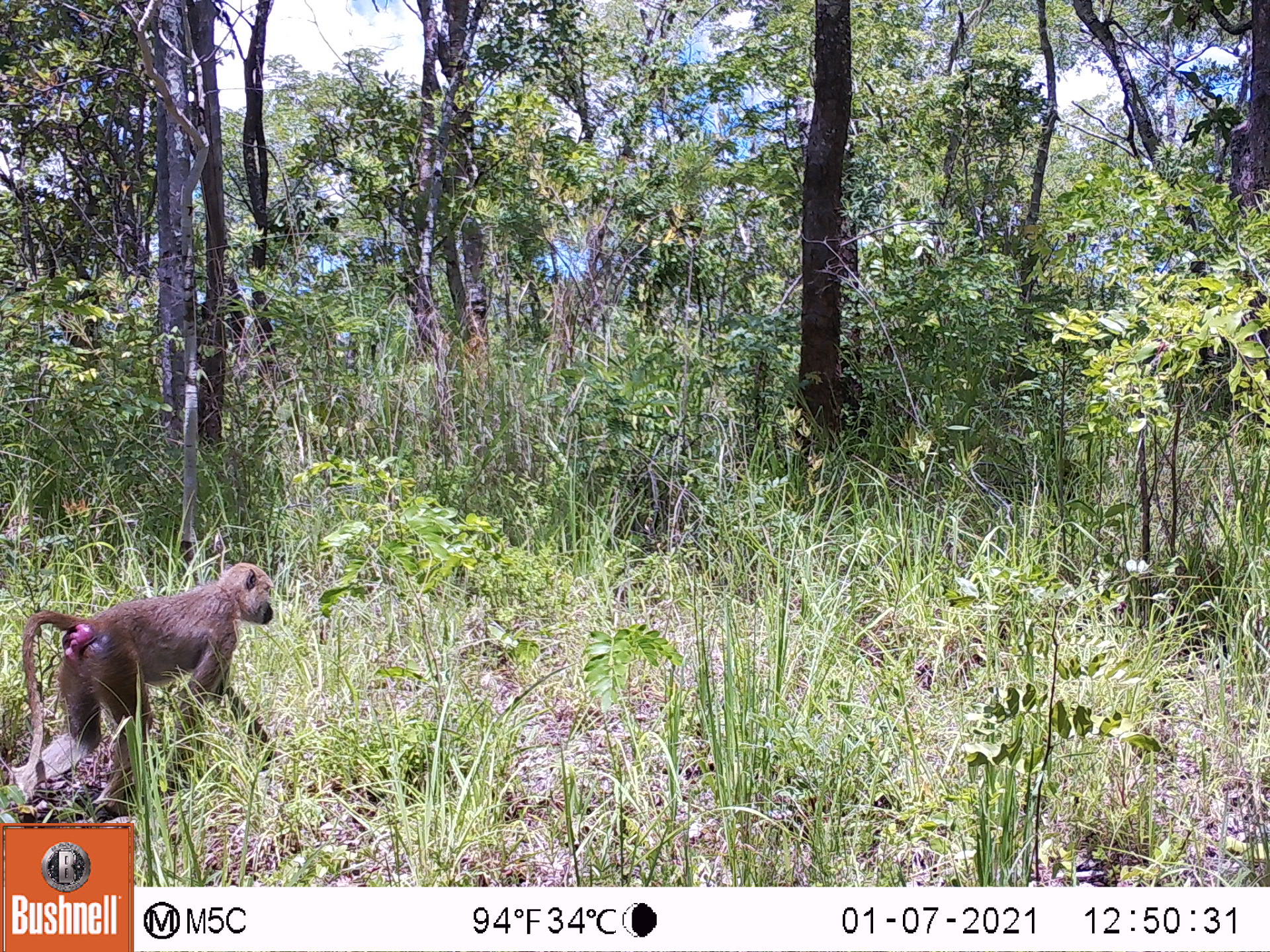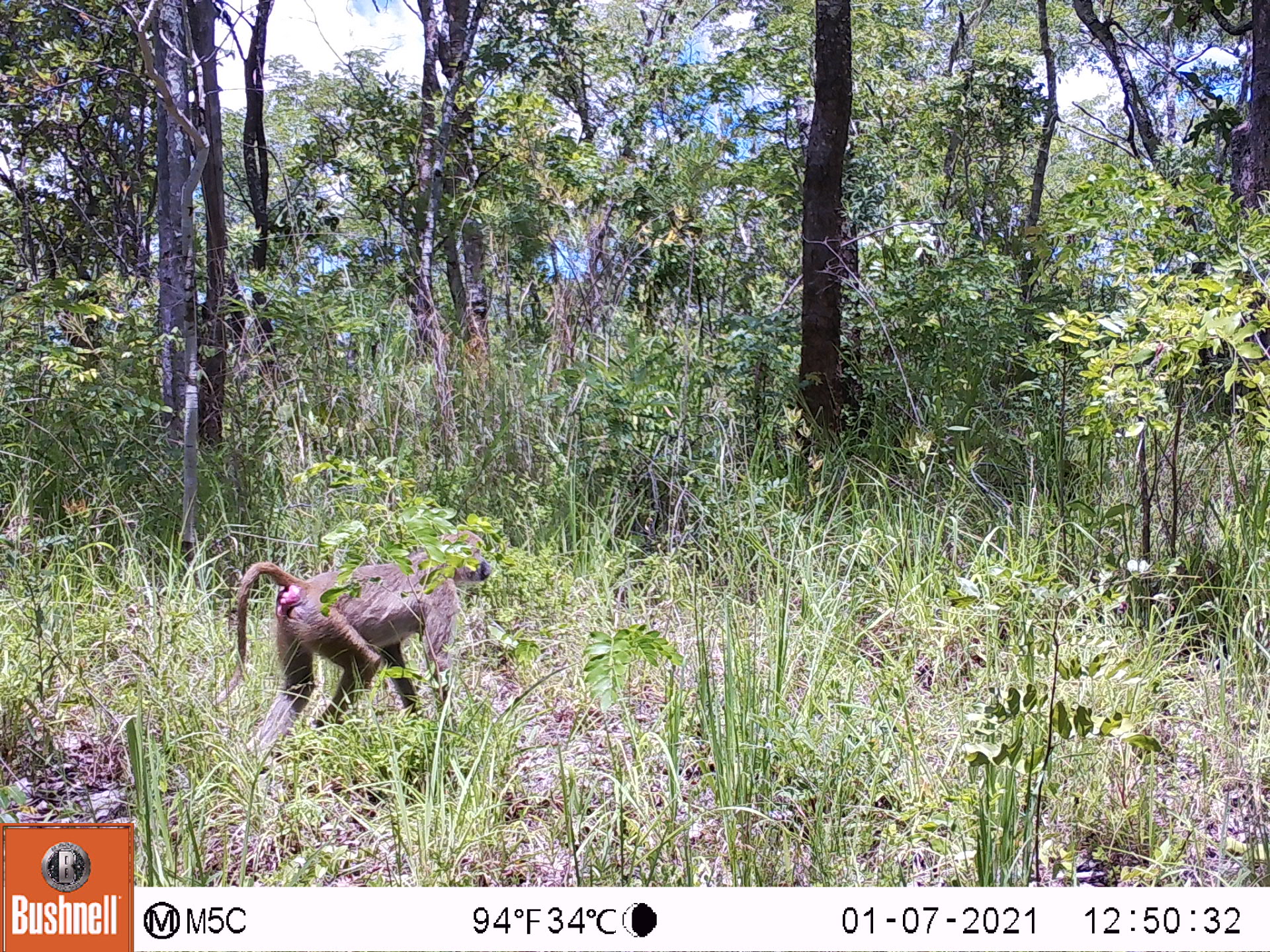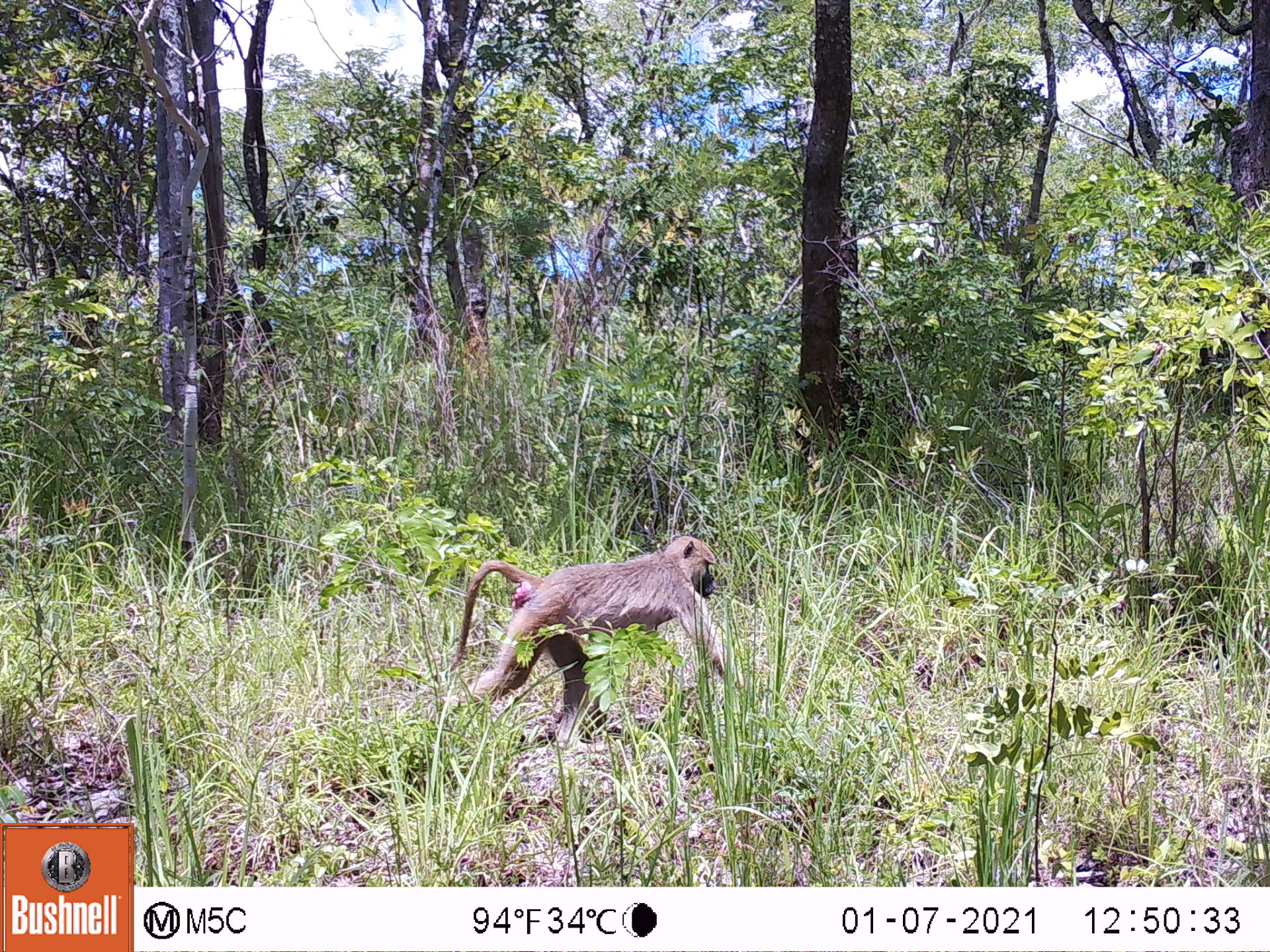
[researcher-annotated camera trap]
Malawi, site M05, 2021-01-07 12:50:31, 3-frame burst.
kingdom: Animalia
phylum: Chordata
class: Mammalia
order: Primates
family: Cercopithecidae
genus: Papio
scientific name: Papio cynocephalus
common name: yellow baboon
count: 1